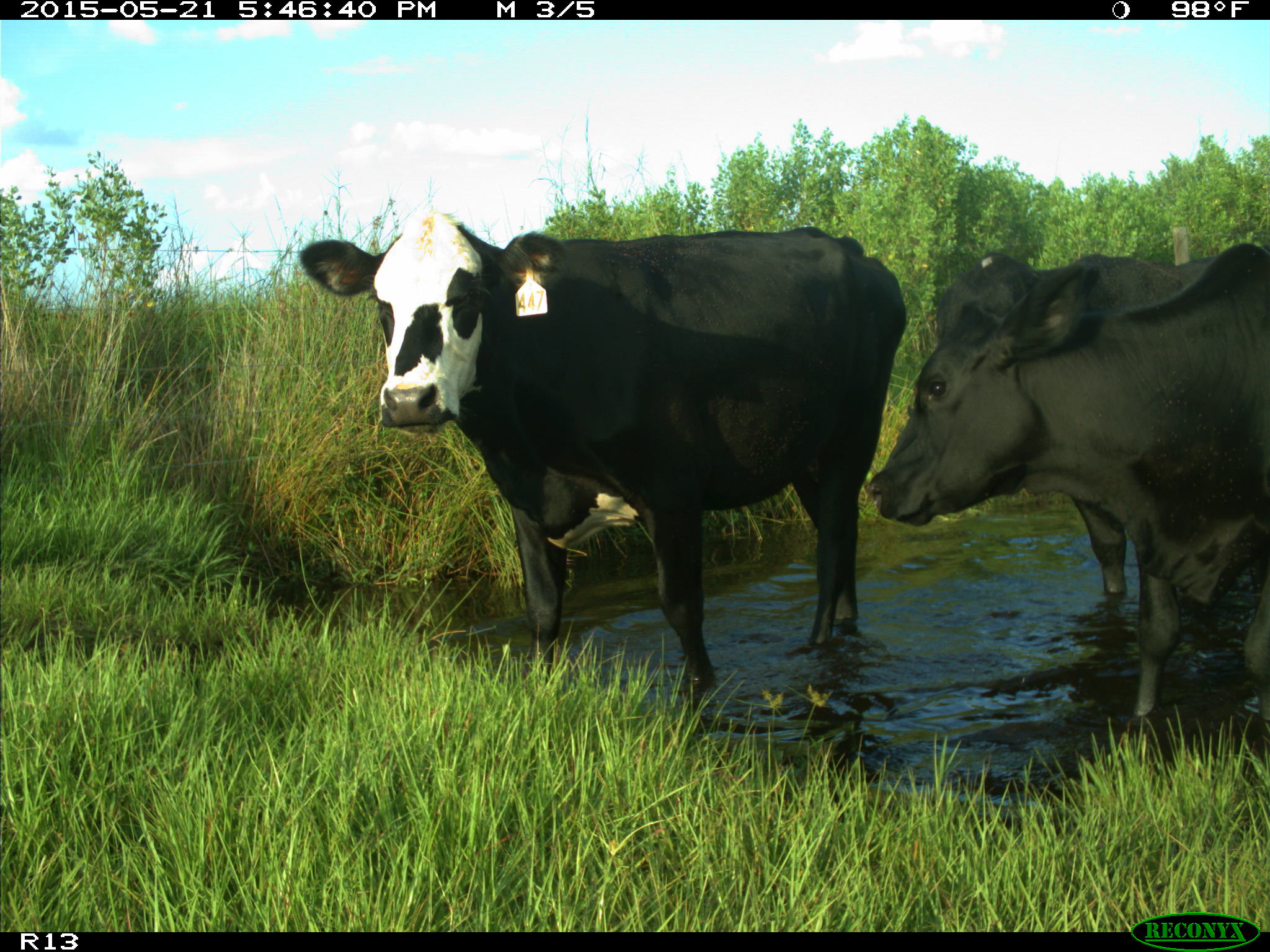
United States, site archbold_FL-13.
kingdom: Animalia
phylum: Chordata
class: Mammalia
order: Artiodactyla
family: Bovidae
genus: Bos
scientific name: Bos taurus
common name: domestic cow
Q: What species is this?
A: Bos taurus (domestic cow).